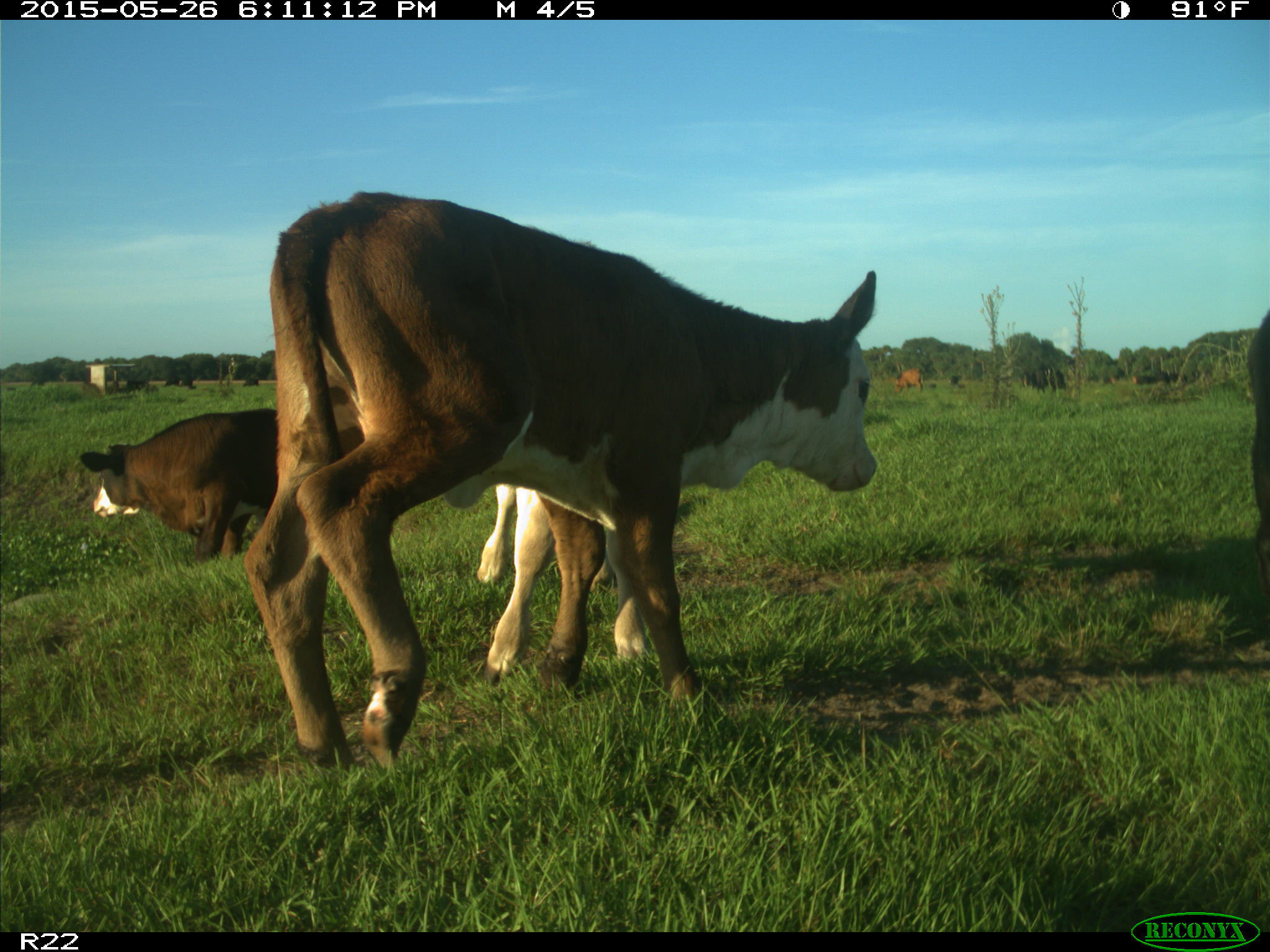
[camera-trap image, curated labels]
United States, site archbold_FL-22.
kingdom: Animalia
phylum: Chordata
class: Mammalia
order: Artiodactyla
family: Bovidae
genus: Bos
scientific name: Bos taurus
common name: domestic cow